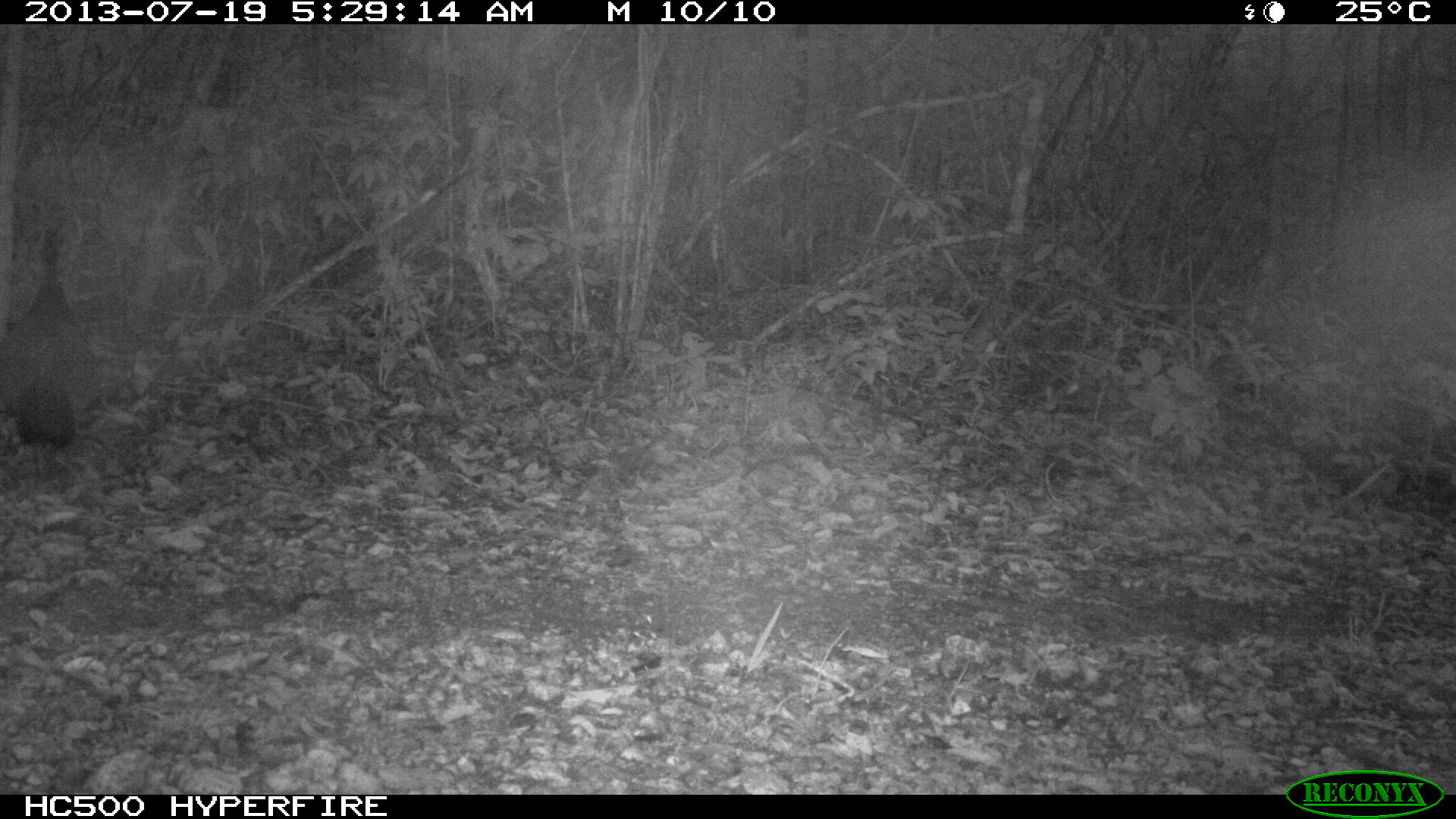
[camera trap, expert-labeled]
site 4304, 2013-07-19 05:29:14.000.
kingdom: Animalia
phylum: Chordata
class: Aves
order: Galliformes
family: Cracidae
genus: Crax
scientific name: Crax rubra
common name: great curassow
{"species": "Crax rubra (great curassow)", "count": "1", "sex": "female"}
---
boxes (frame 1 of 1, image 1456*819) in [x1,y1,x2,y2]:
crax rubra: [0,225,96,480]